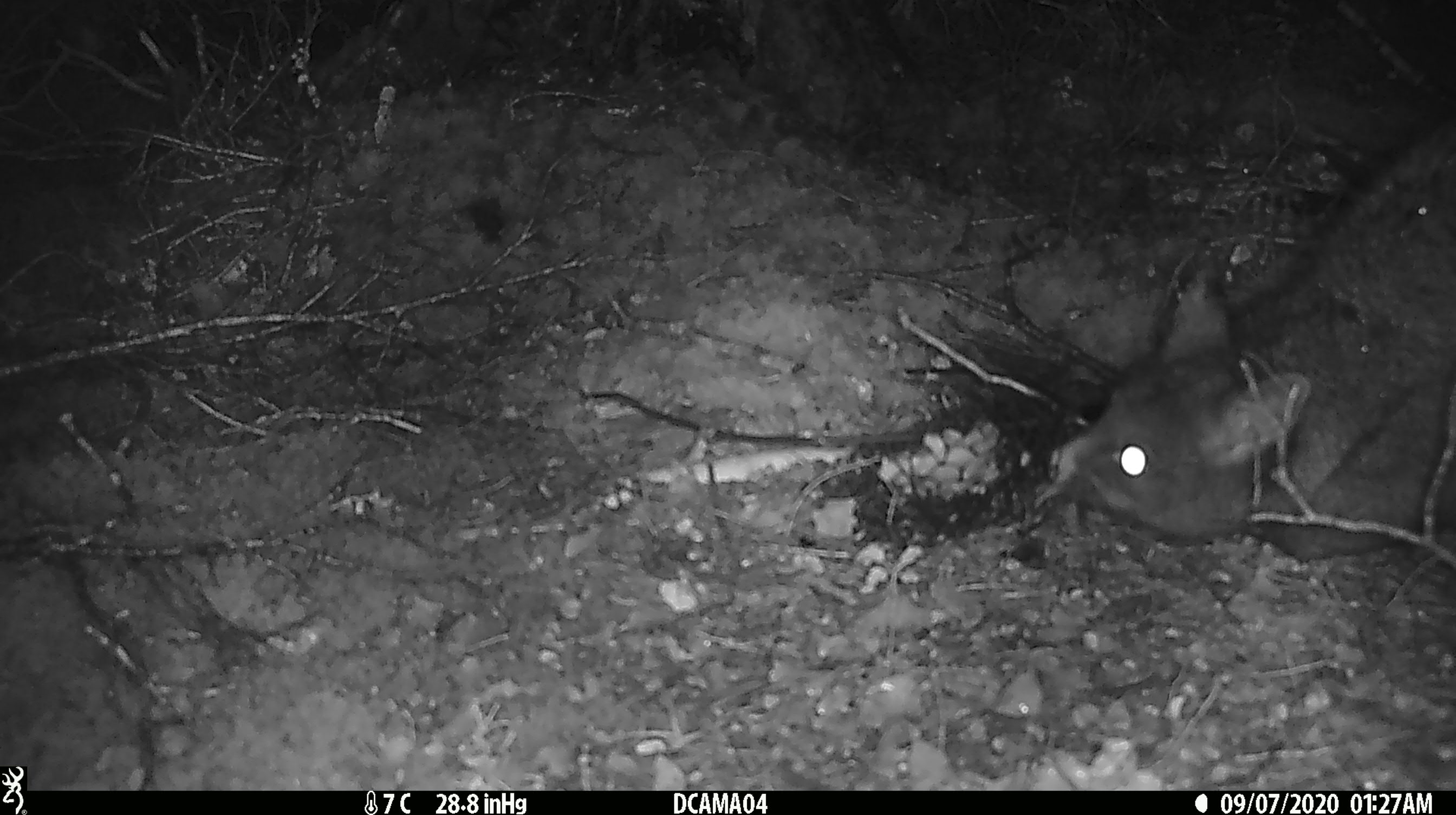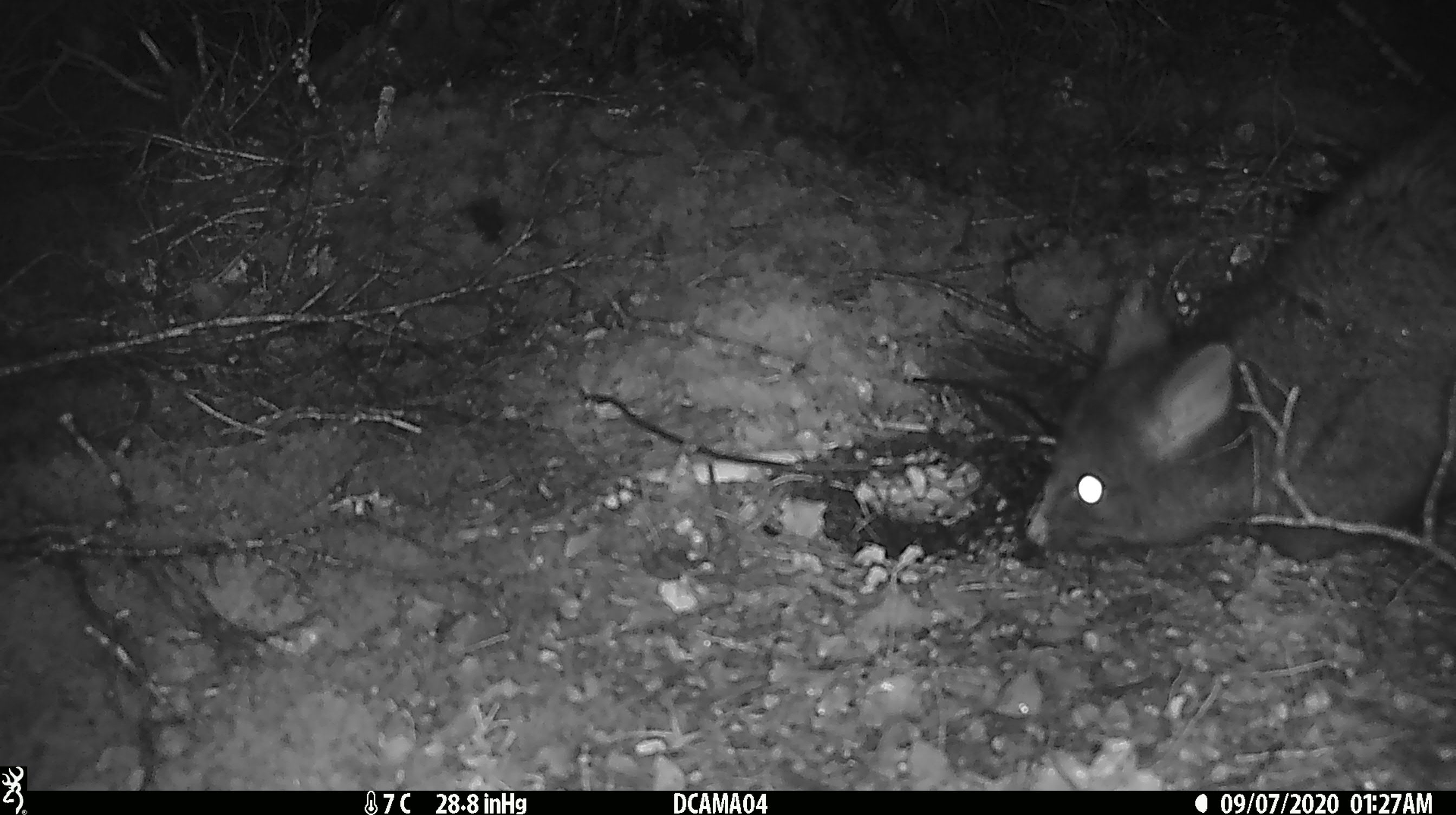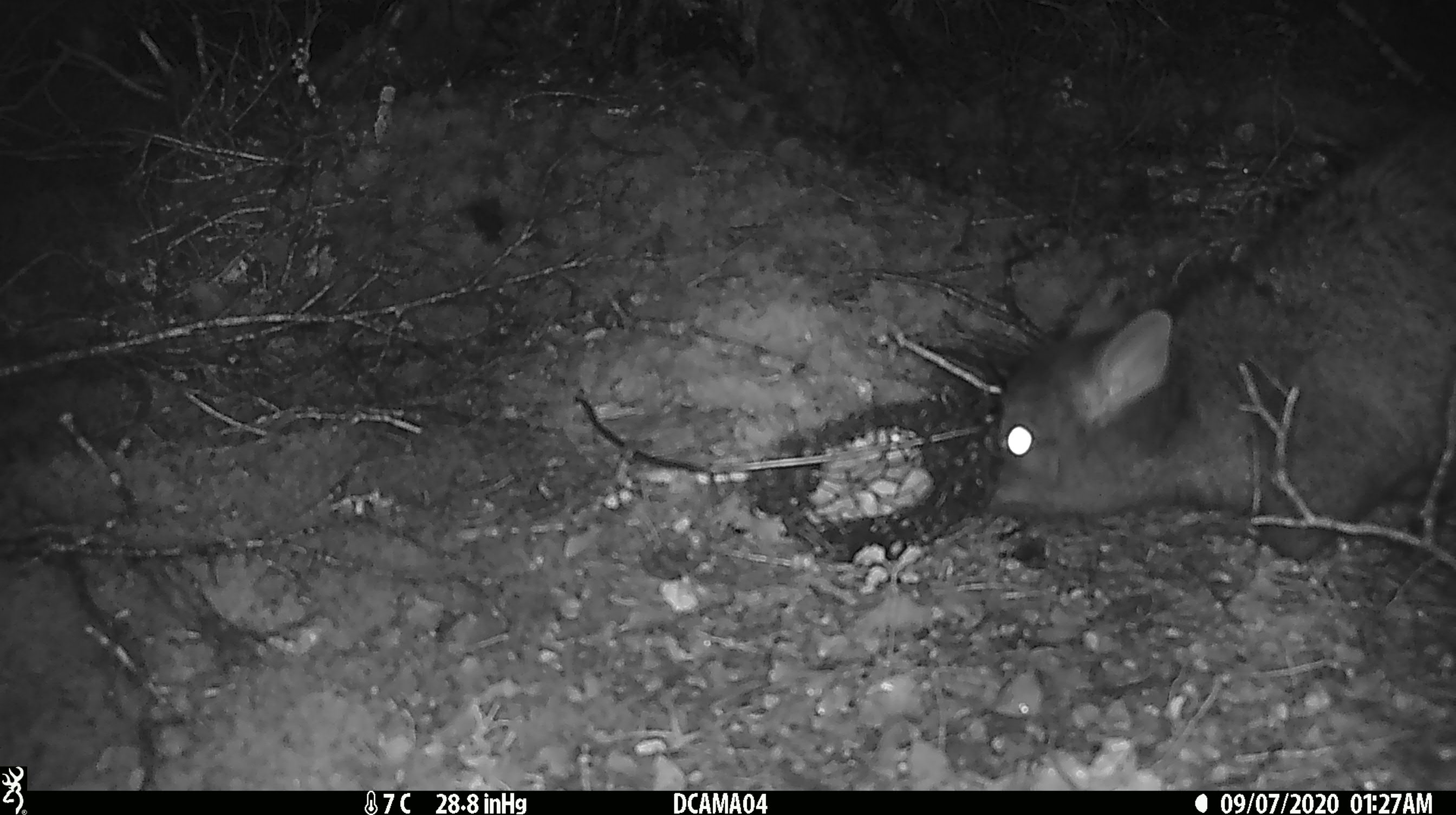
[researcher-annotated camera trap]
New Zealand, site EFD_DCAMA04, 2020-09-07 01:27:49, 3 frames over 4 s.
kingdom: Animalia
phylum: Chordata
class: Mammalia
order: Diprotodontia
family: Phalangeridae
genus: Trichosurus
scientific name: Trichosurus vulpecula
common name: common brushtail possum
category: possum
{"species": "possum (common brushtail possum) (Trichosurus vulpecula)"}